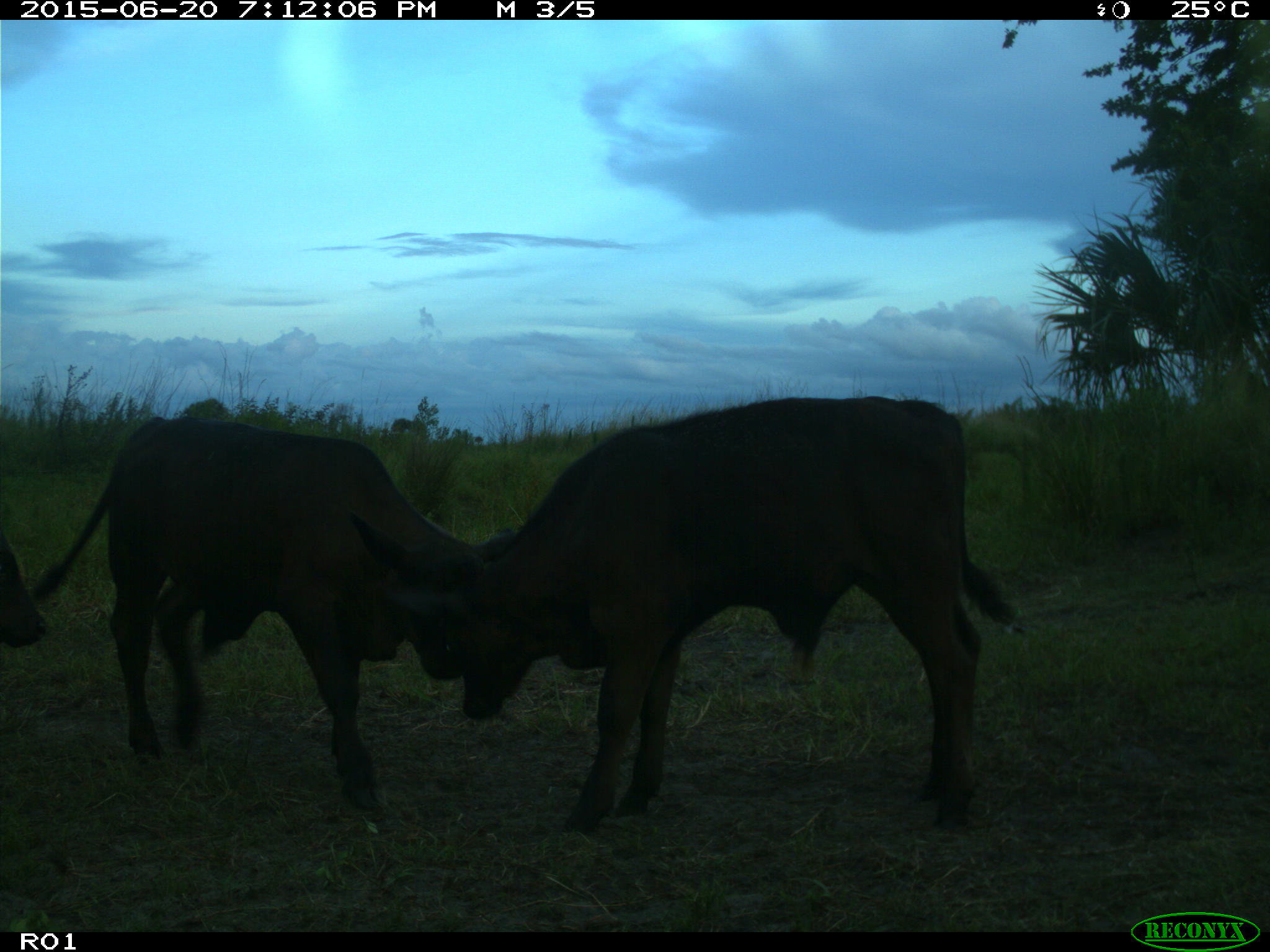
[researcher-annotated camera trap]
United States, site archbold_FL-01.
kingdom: Animalia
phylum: Chordata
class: Mammalia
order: Artiodactyla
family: Bovidae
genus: Bos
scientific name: Bos taurus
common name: domestic cow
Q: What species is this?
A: Bos taurus (domestic cow).